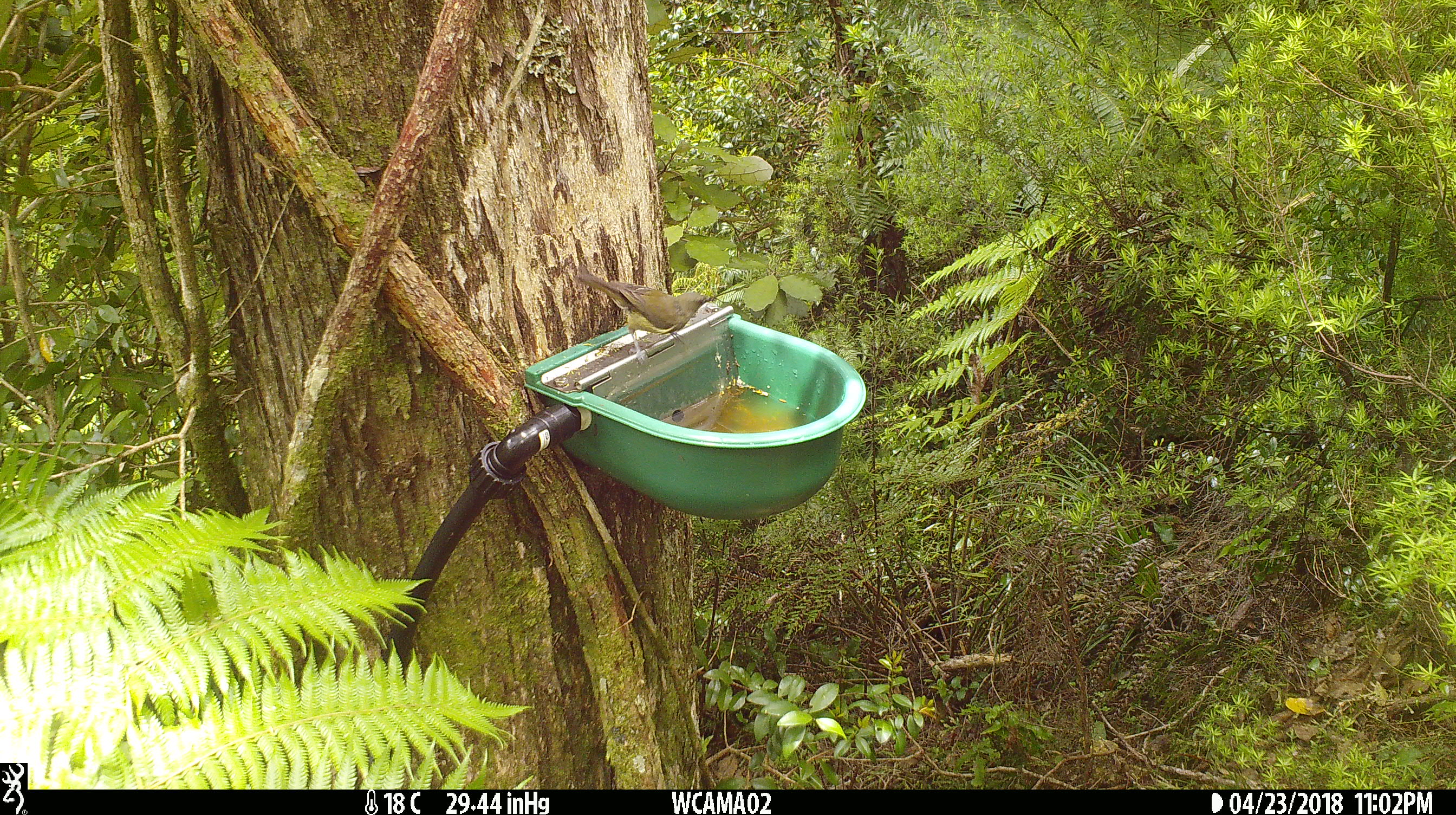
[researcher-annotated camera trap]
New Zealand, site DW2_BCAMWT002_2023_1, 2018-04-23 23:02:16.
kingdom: Animalia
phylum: Chordata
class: Aves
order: Passeriformes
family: Meliphagidae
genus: Anthornis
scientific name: Anthornis melanura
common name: new zealand bellbird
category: bellbird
Bellbird (new zealand bellbird) (Anthornis melanura).